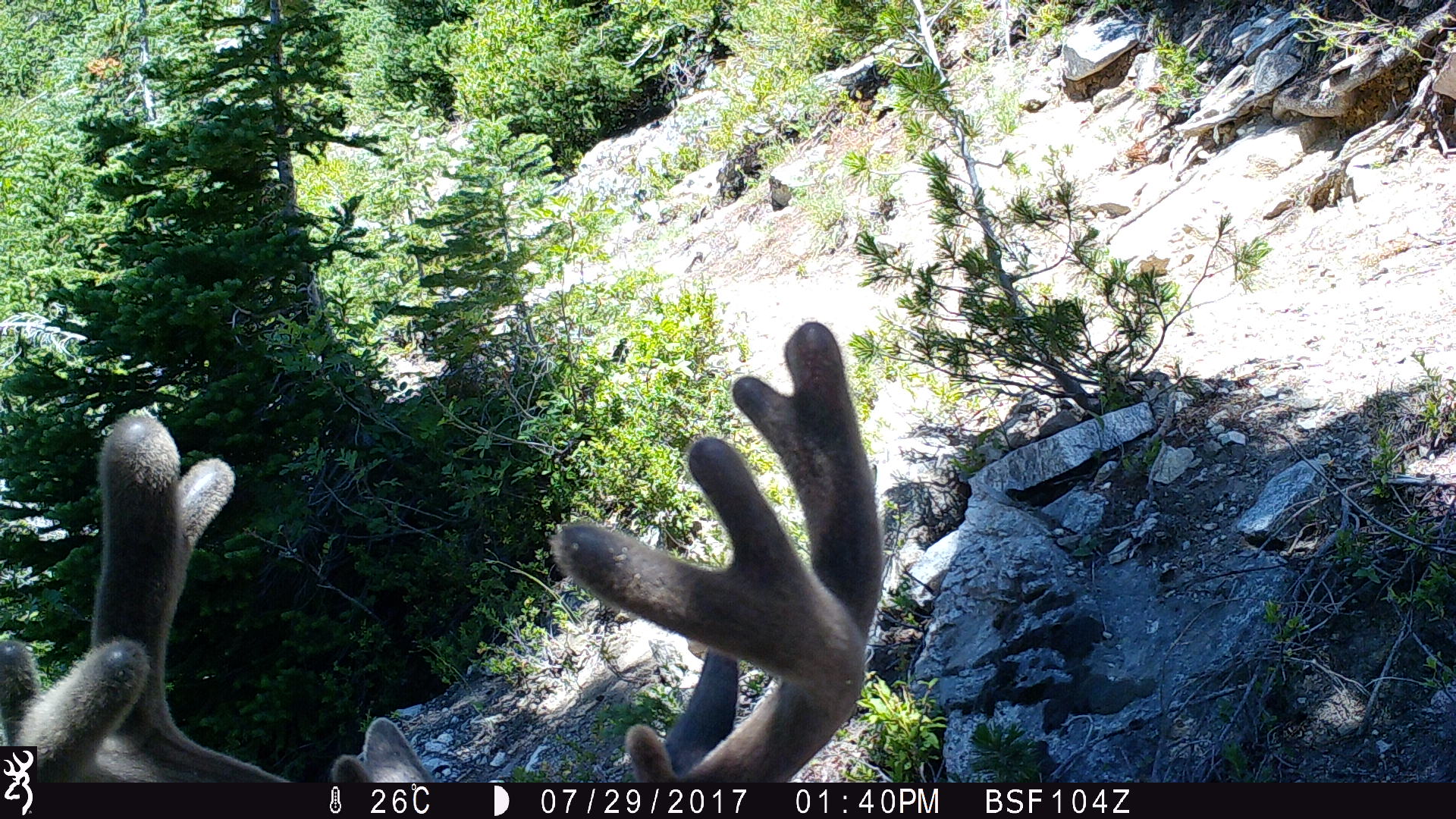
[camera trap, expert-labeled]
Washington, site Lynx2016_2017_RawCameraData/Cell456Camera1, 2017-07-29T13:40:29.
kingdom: Animalia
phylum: Chordata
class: Mammalia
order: Artiodactyla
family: Cervidae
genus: Odocoileus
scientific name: Odocoileus hemionus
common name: mule deer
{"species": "Odocoileus hemionus (mule deer)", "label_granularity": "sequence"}